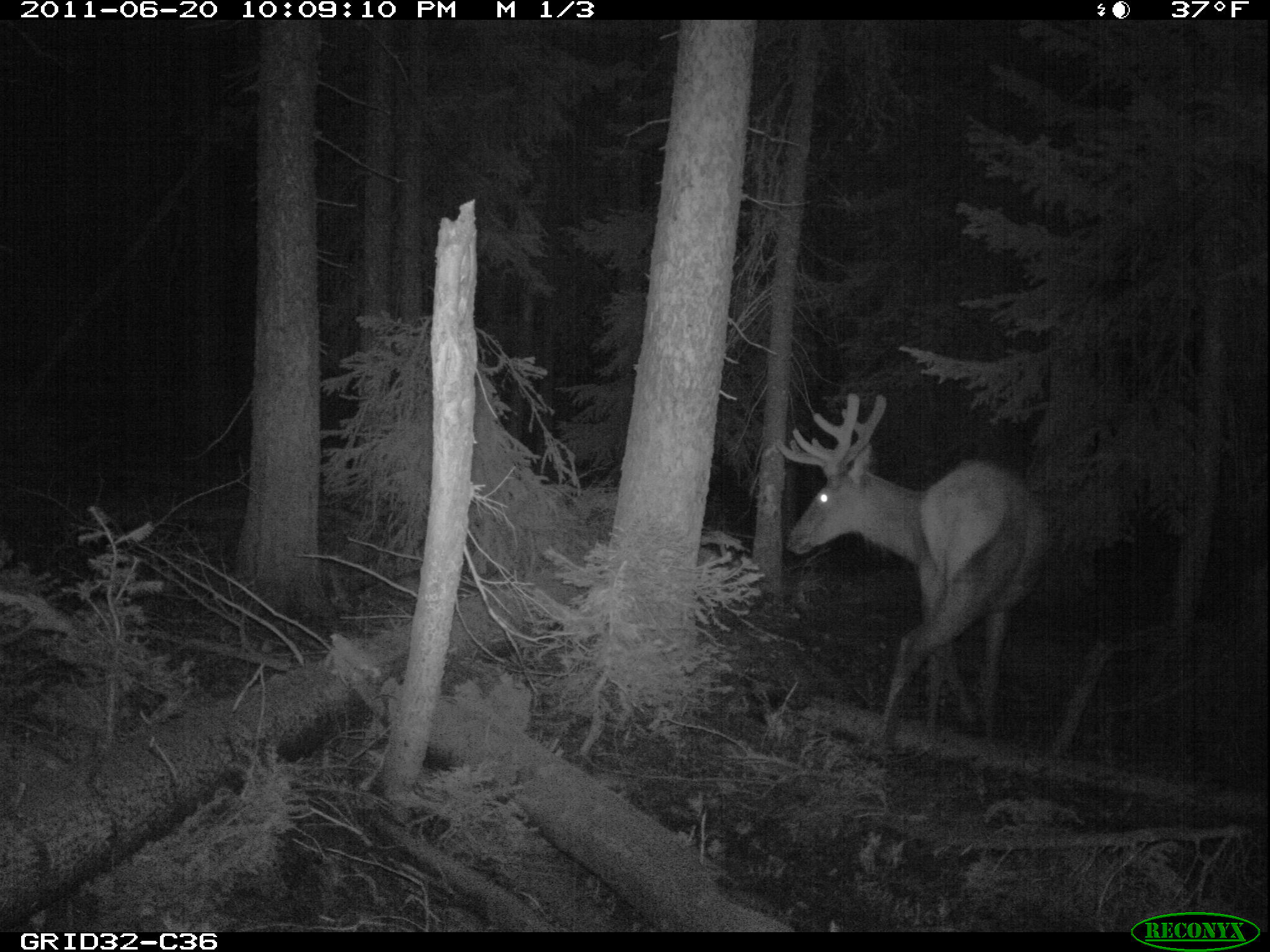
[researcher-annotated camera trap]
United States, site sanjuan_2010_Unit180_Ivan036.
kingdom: Animalia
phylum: Chordata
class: Mammalia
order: Artiodactyla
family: Cervidae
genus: Cervus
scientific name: Cervus elaphus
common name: red deer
Cervus elaphus (red deer).